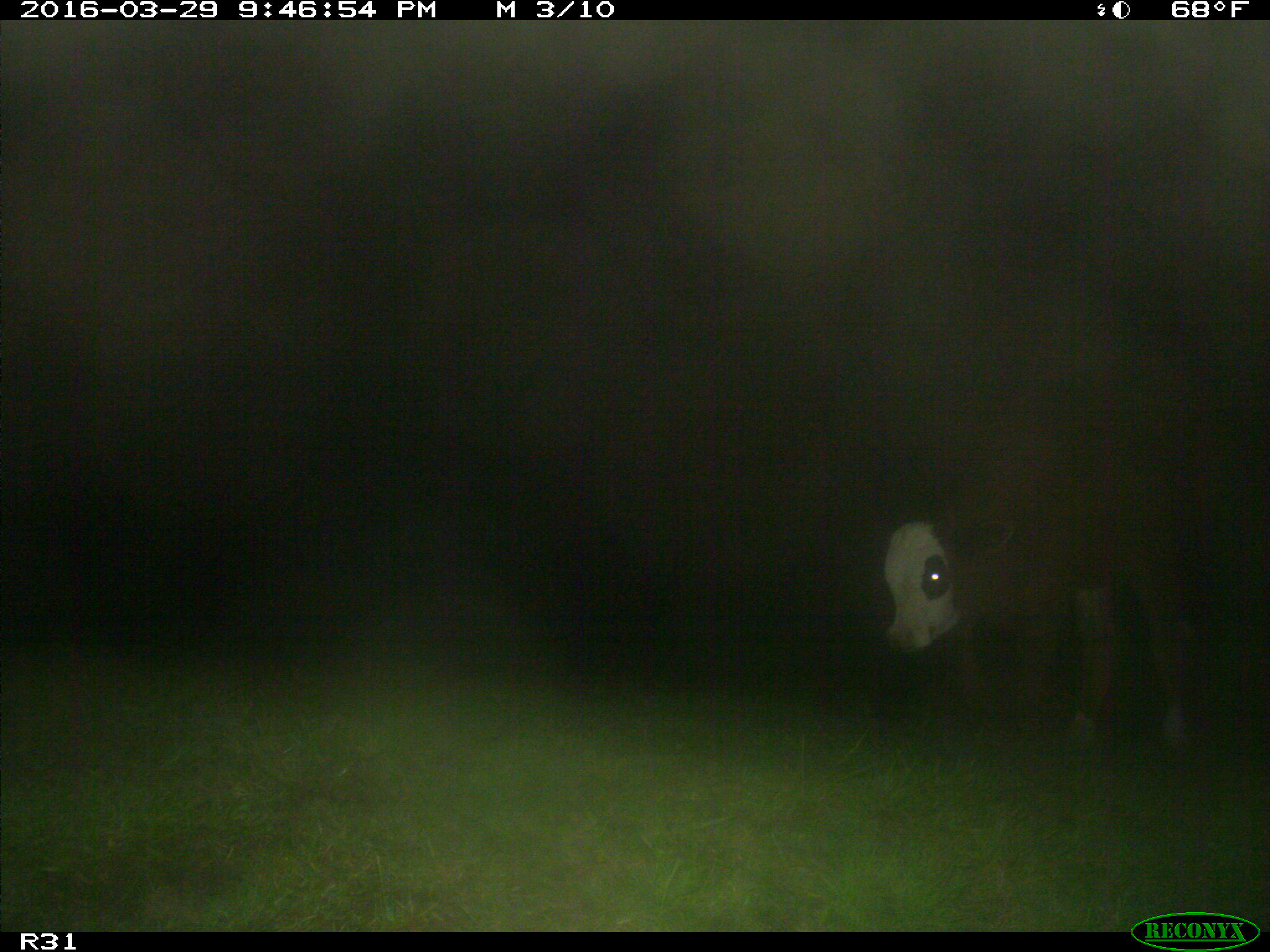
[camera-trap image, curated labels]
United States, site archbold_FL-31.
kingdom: Animalia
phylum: Chordata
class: Mammalia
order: Artiodactyla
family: Bovidae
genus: Bos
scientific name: Bos taurus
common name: domestic cow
Bos taurus (domestic cow).